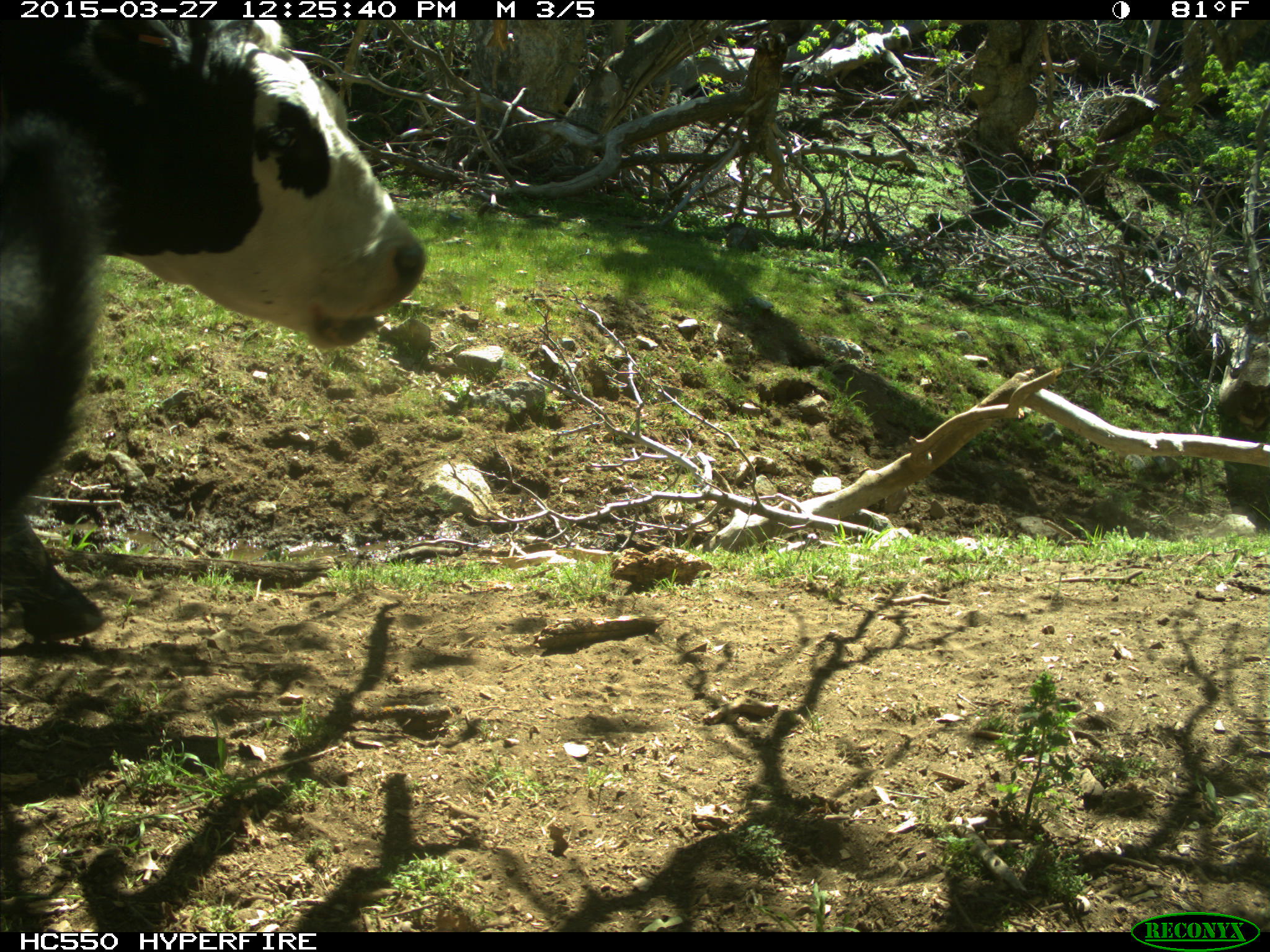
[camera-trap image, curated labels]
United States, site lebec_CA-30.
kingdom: Animalia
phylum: Chordata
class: Mammalia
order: Artiodactyla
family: Bovidae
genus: Bos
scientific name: Bos taurus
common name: domestic cow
Bos taurus (domestic cow).